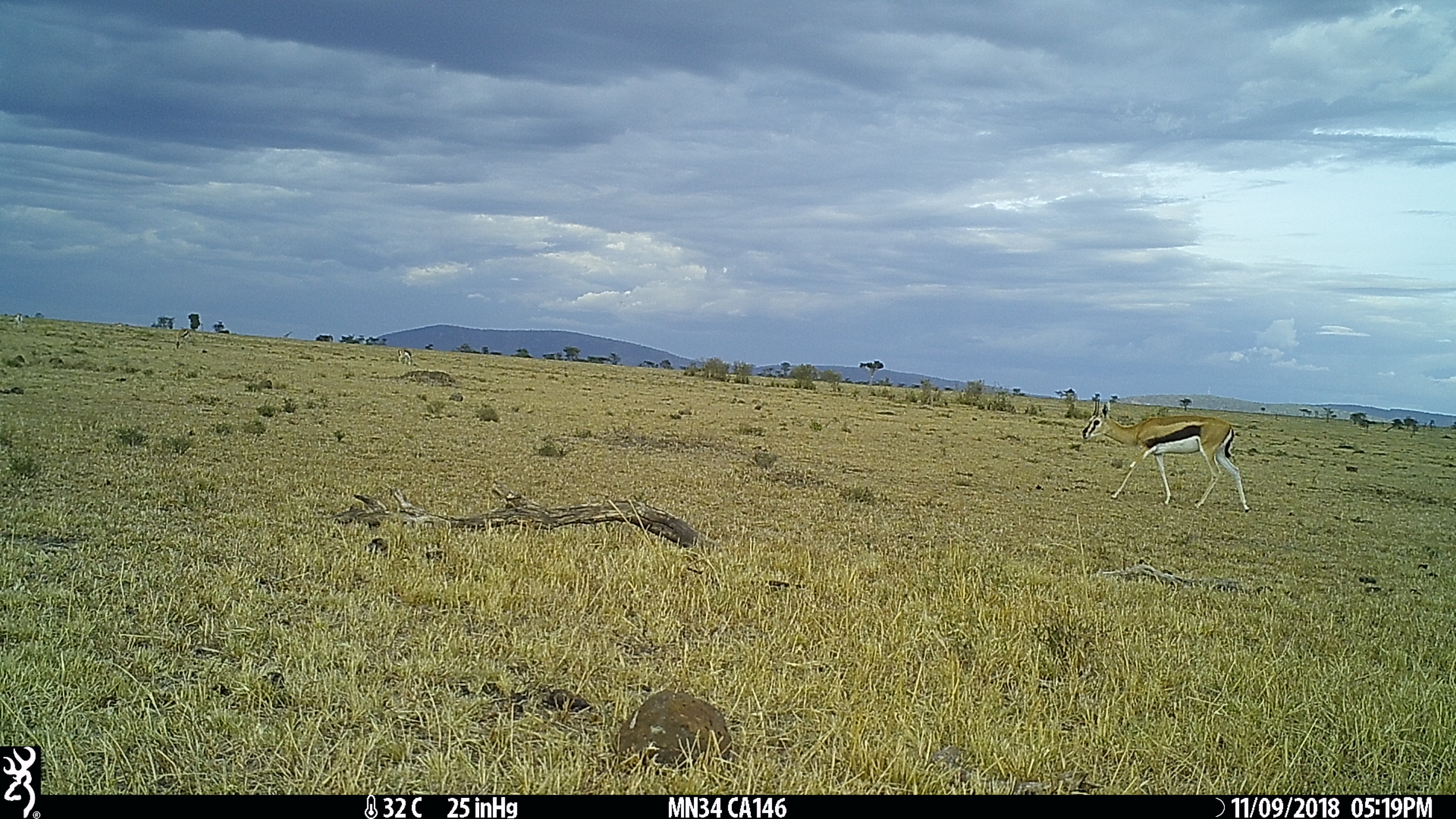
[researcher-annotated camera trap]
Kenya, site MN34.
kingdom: Animalia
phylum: Chordata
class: Mammalia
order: Artiodactyla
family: Bovidae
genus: Eudorcas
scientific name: Eudorcas thomsonii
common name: thomon's gazelle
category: gazelle thomsons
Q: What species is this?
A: Gazelle thomsons (thomon's gazelle) (Eudorcas thomsonii).